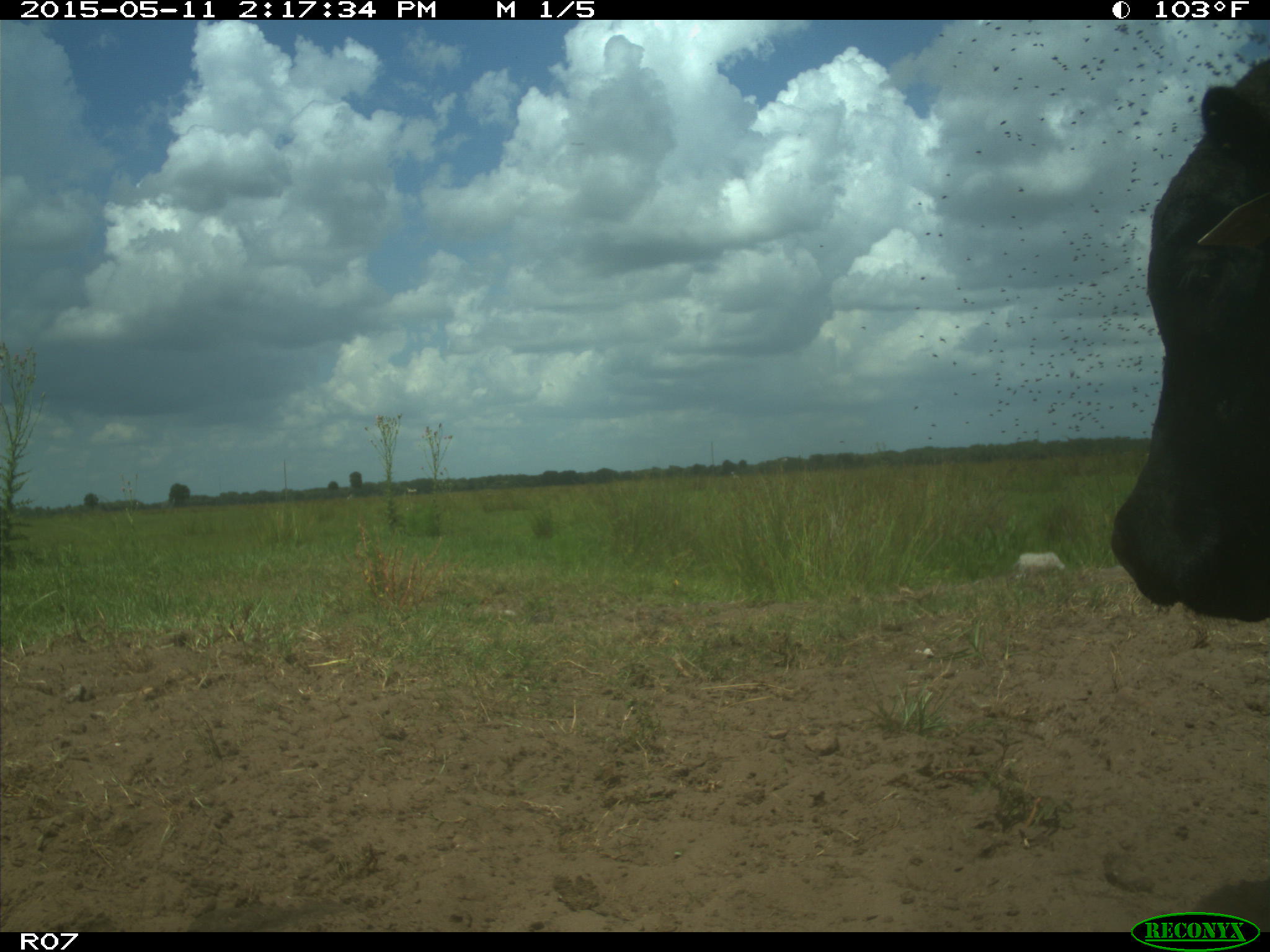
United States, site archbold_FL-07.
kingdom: Animalia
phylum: Chordata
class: Mammalia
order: Artiodactyla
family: Bovidae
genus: Bos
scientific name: Bos taurus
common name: domestic cow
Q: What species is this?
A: Bos taurus (domestic cow).